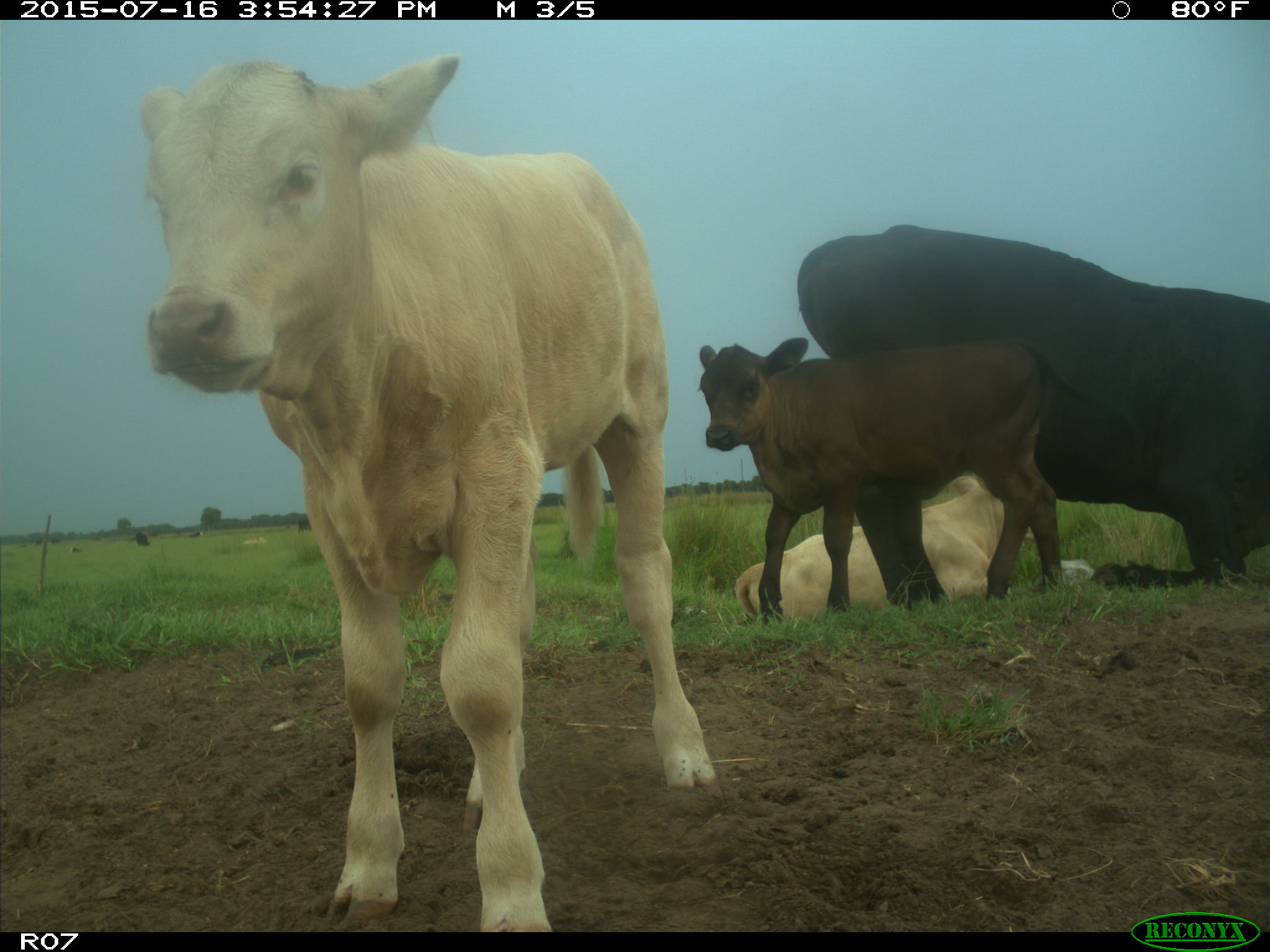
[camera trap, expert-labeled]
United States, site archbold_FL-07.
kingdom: Animalia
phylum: Chordata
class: Mammalia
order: Artiodactyla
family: Bovidae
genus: Bos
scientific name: Bos taurus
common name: domestic cow